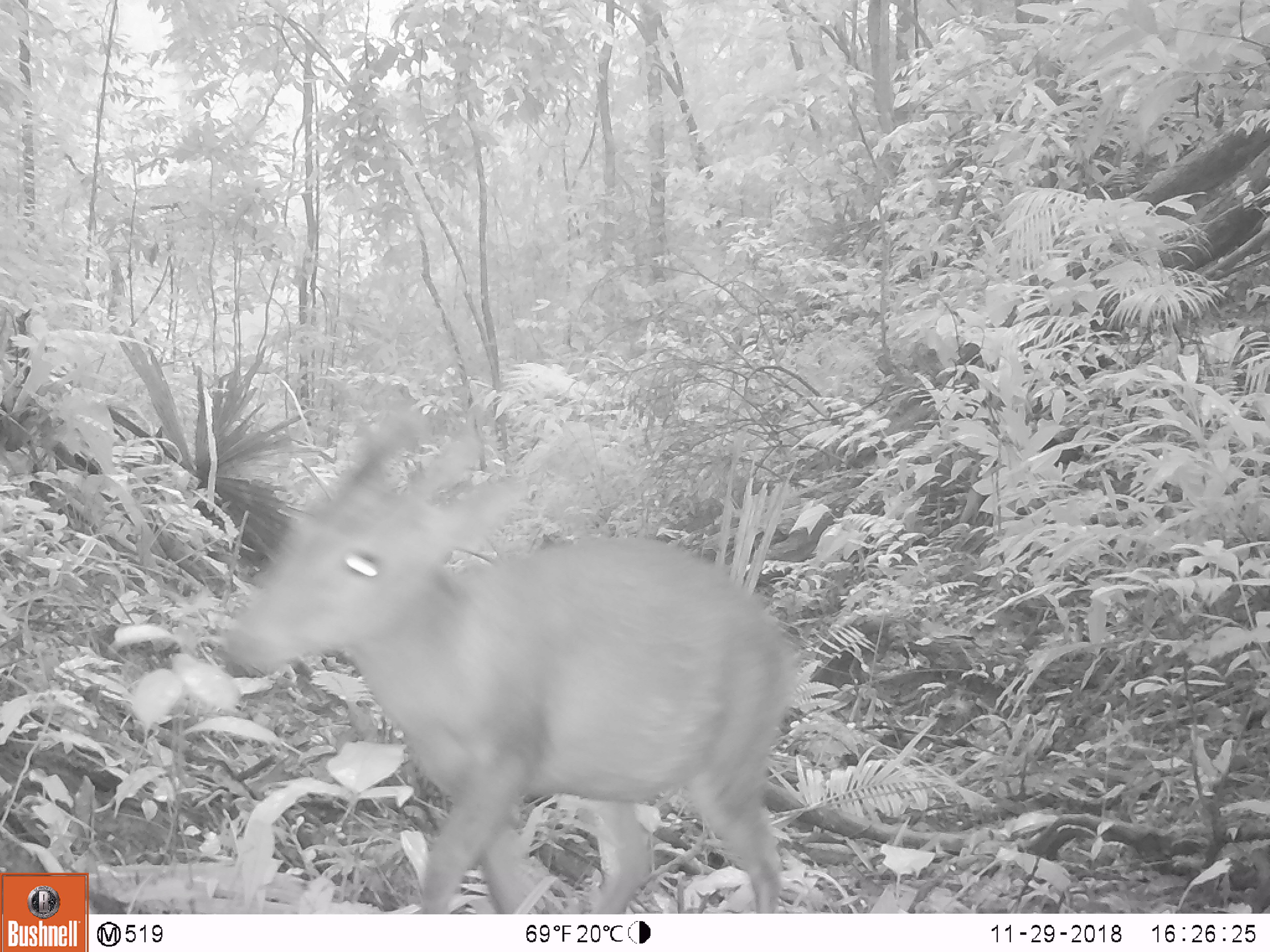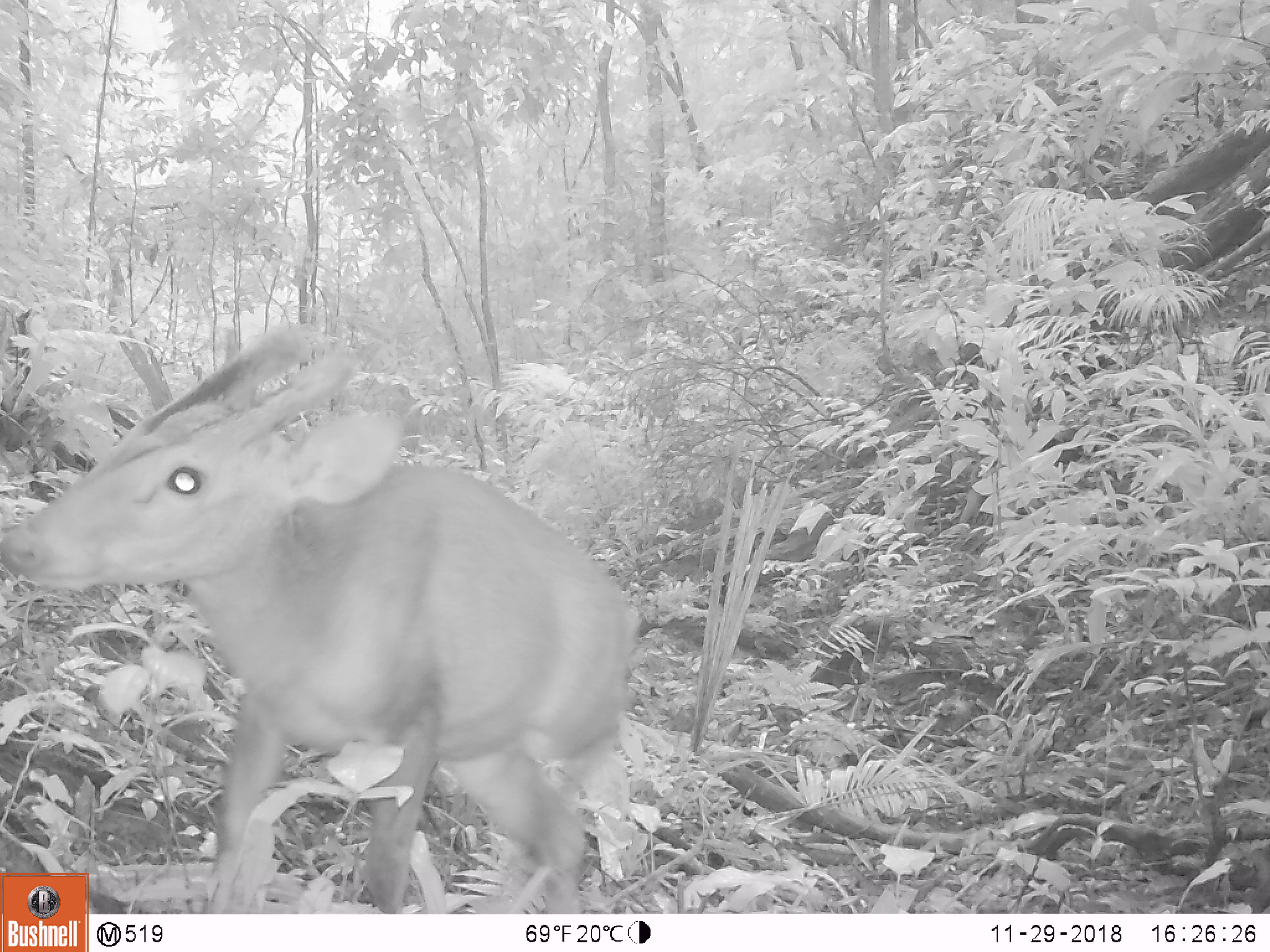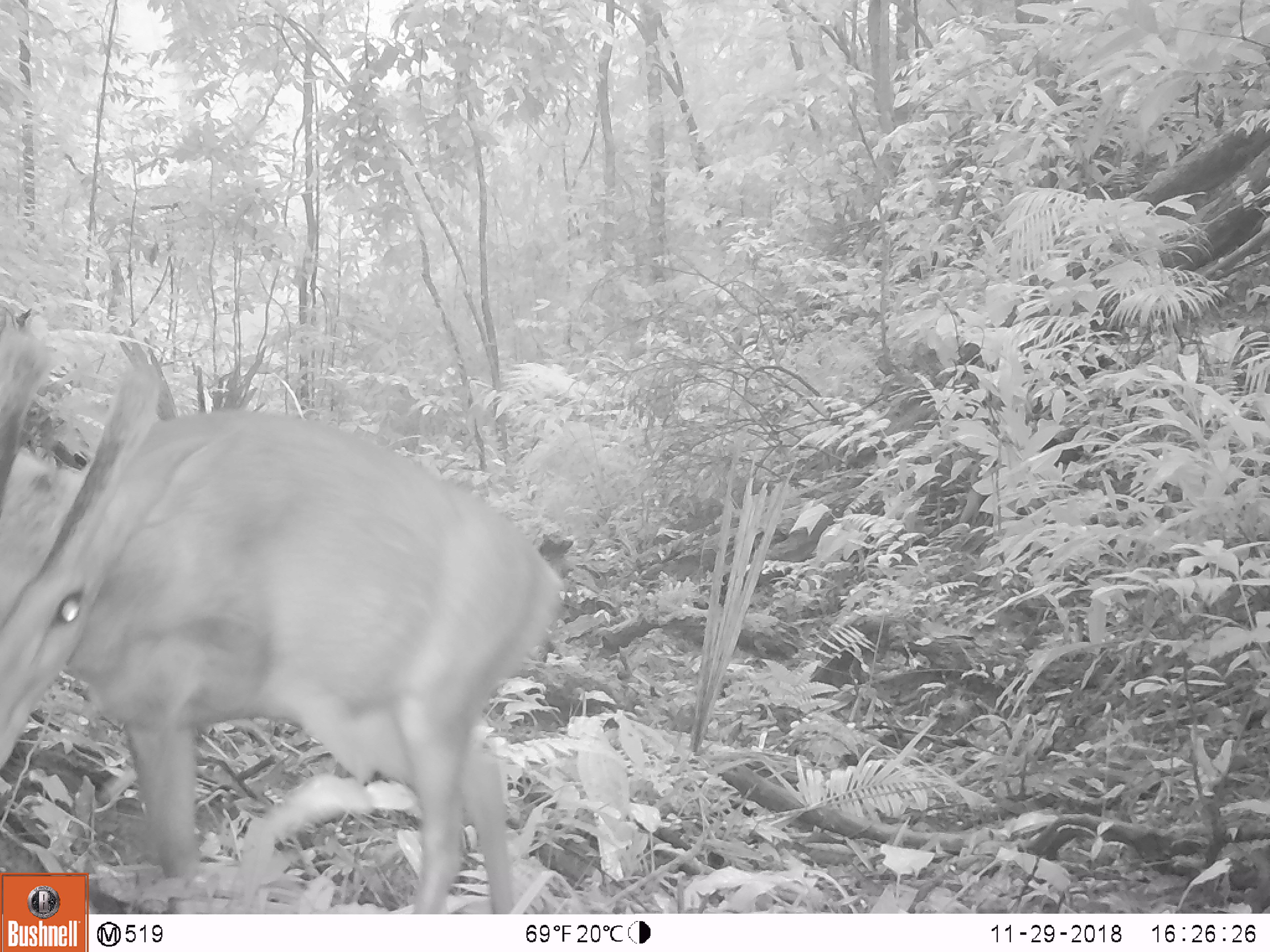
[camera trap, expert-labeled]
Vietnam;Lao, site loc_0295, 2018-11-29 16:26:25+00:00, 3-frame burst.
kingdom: Animalia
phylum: Chordata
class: Mammalia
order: Artiodactyla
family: Cervidae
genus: Muntiacus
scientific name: Muntiacus vuquangensis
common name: large-antlered muntjac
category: large antlered muntjac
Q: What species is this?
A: Large antlered muntjac (large-antlered muntjac) (Muntiacus vuquangensis).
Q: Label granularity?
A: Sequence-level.